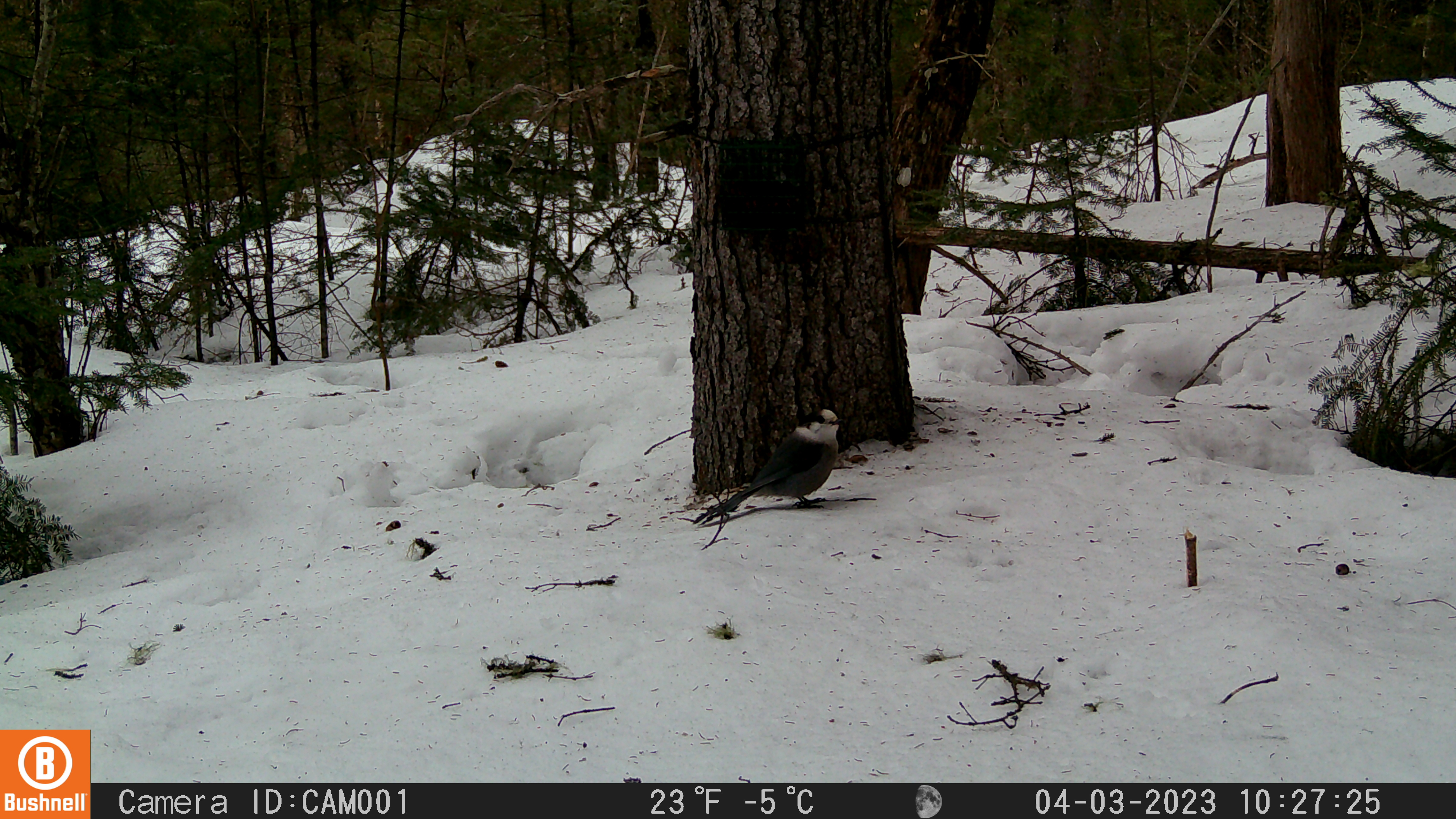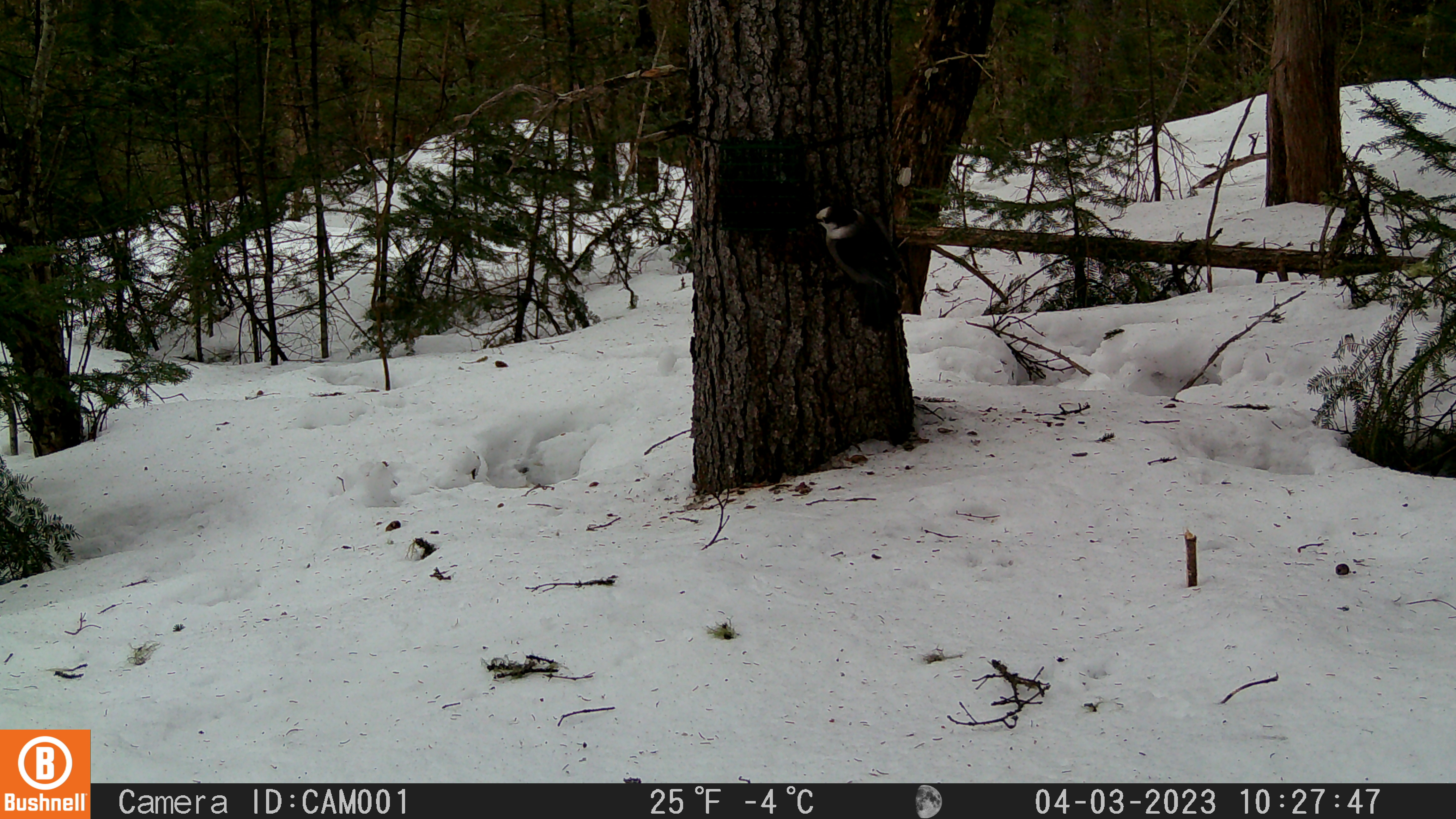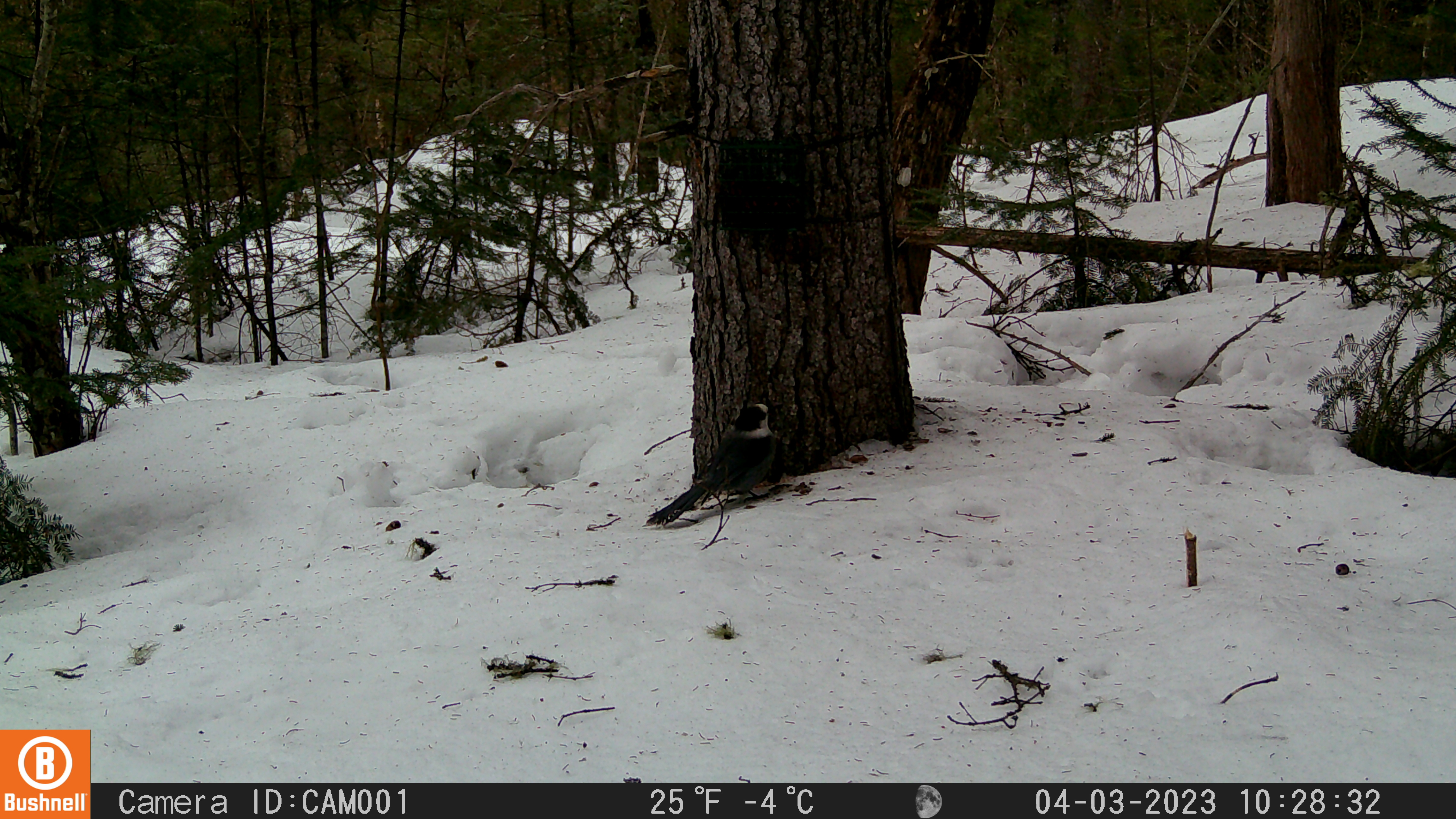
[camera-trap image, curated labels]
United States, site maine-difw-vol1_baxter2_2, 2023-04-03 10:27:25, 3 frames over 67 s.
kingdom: Animalia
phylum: Chordata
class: Aves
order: Passeriformes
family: Corvidae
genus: Perisoreus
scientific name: Perisoreus canadensis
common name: canada jay